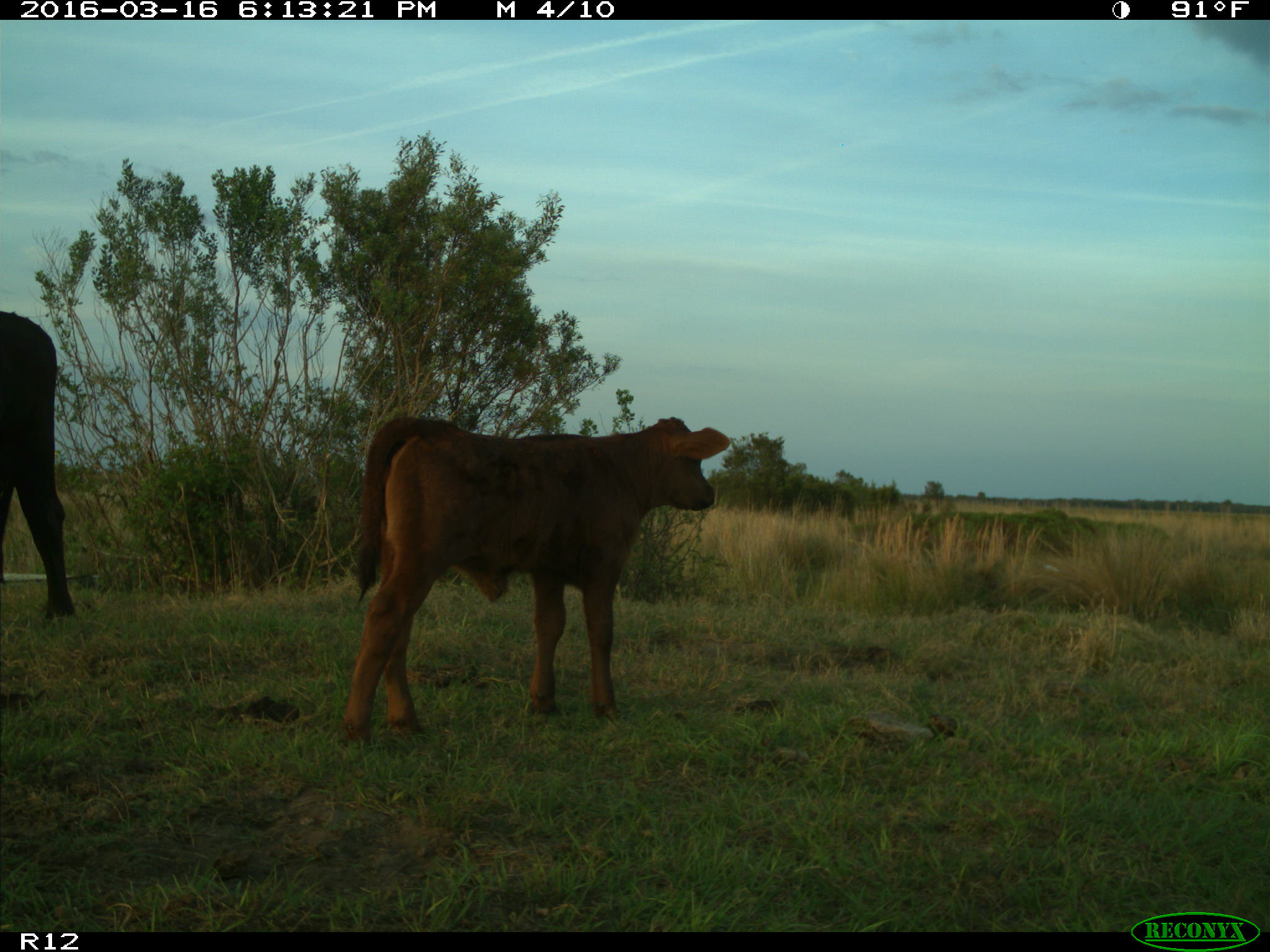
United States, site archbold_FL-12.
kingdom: Animalia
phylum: Chordata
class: Mammalia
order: Artiodactyla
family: Bovidae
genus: Bos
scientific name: Bos taurus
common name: domestic cow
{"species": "Bos taurus (domestic cow)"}